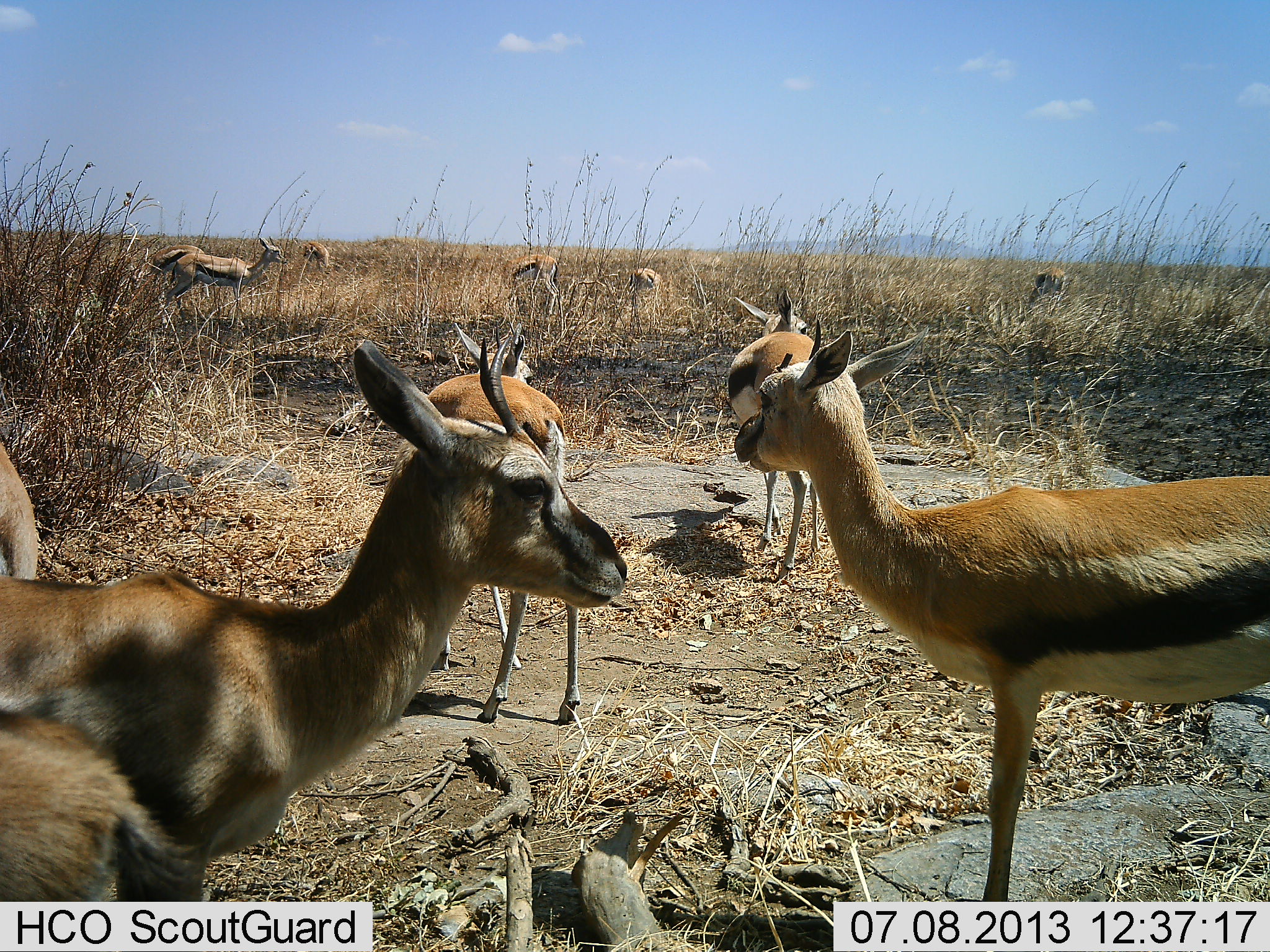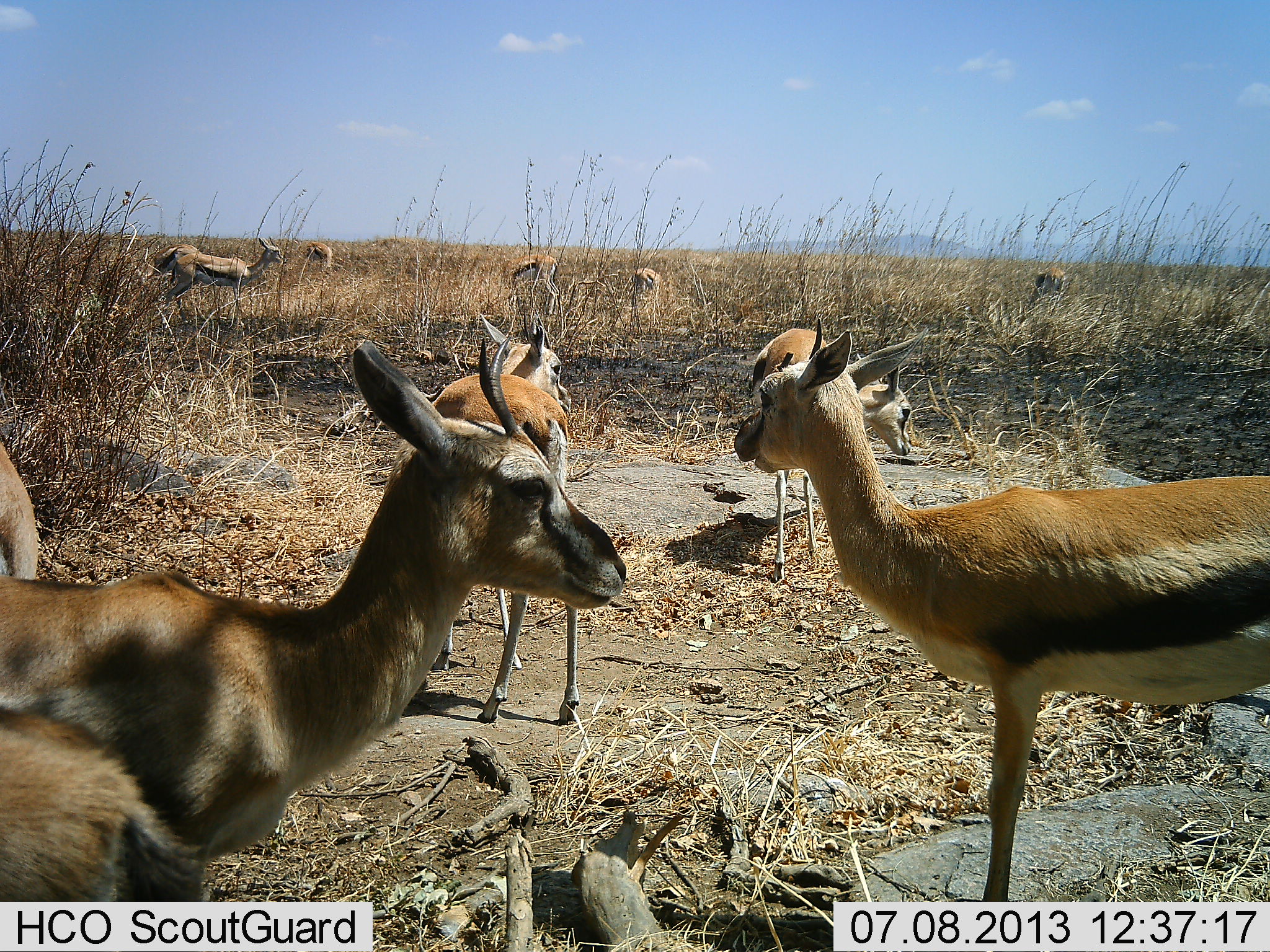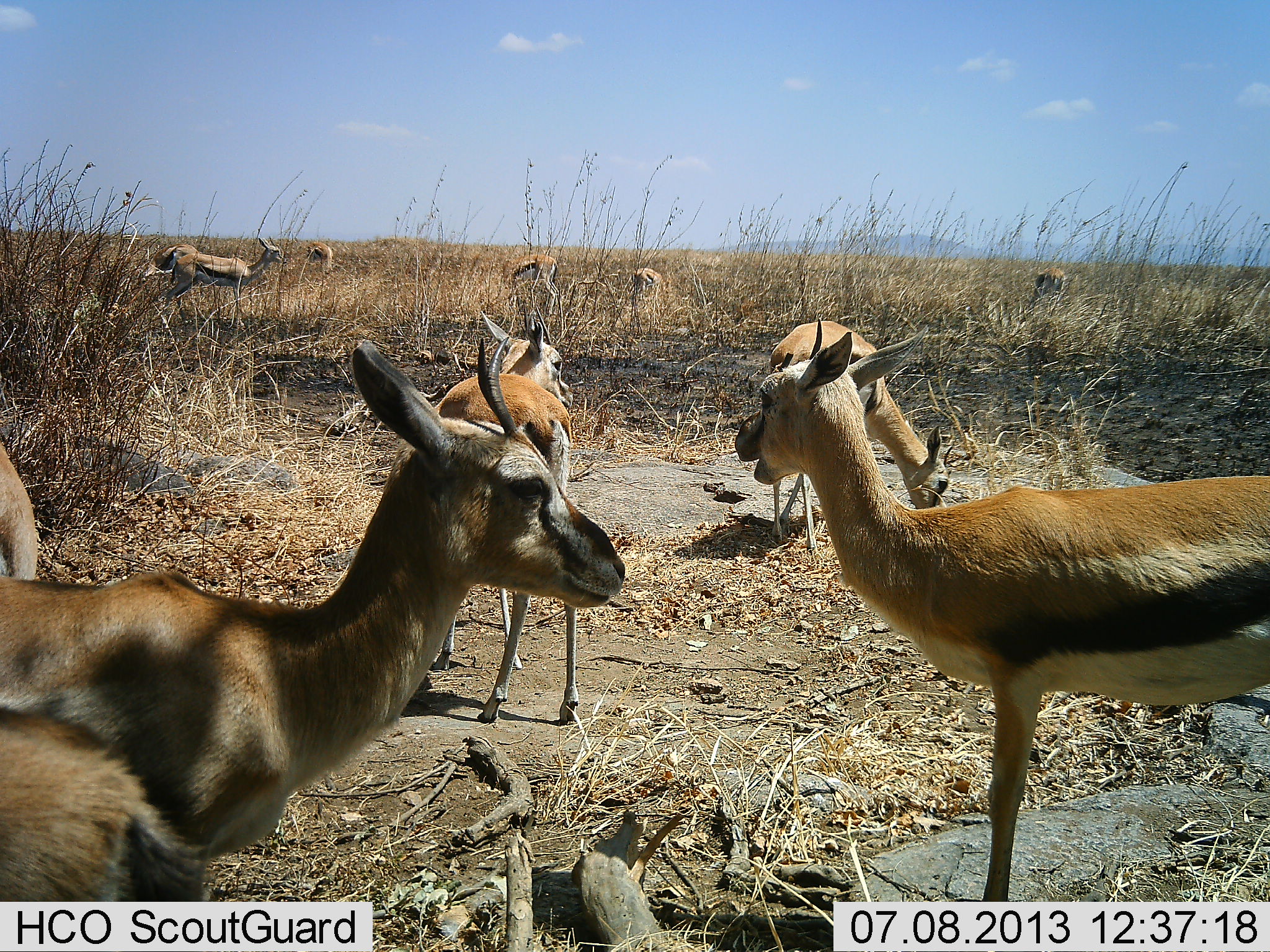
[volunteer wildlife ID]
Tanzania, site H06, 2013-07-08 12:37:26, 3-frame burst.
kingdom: Animalia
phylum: Chordata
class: Mammalia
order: Artiodactyla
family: Bovidae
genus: Eudorcas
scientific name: Eudorcas thomsonii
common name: thomson's gazelle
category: gazellethomsons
Gazellethomsons (thomson's gazelle) (Eudorcas thomsonii), count 10. Behavior (volunteer vote fractions): standing 89%, resting 0%, moving 5%, interacting 5%. Young present (vote fraction): 11%. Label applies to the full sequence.